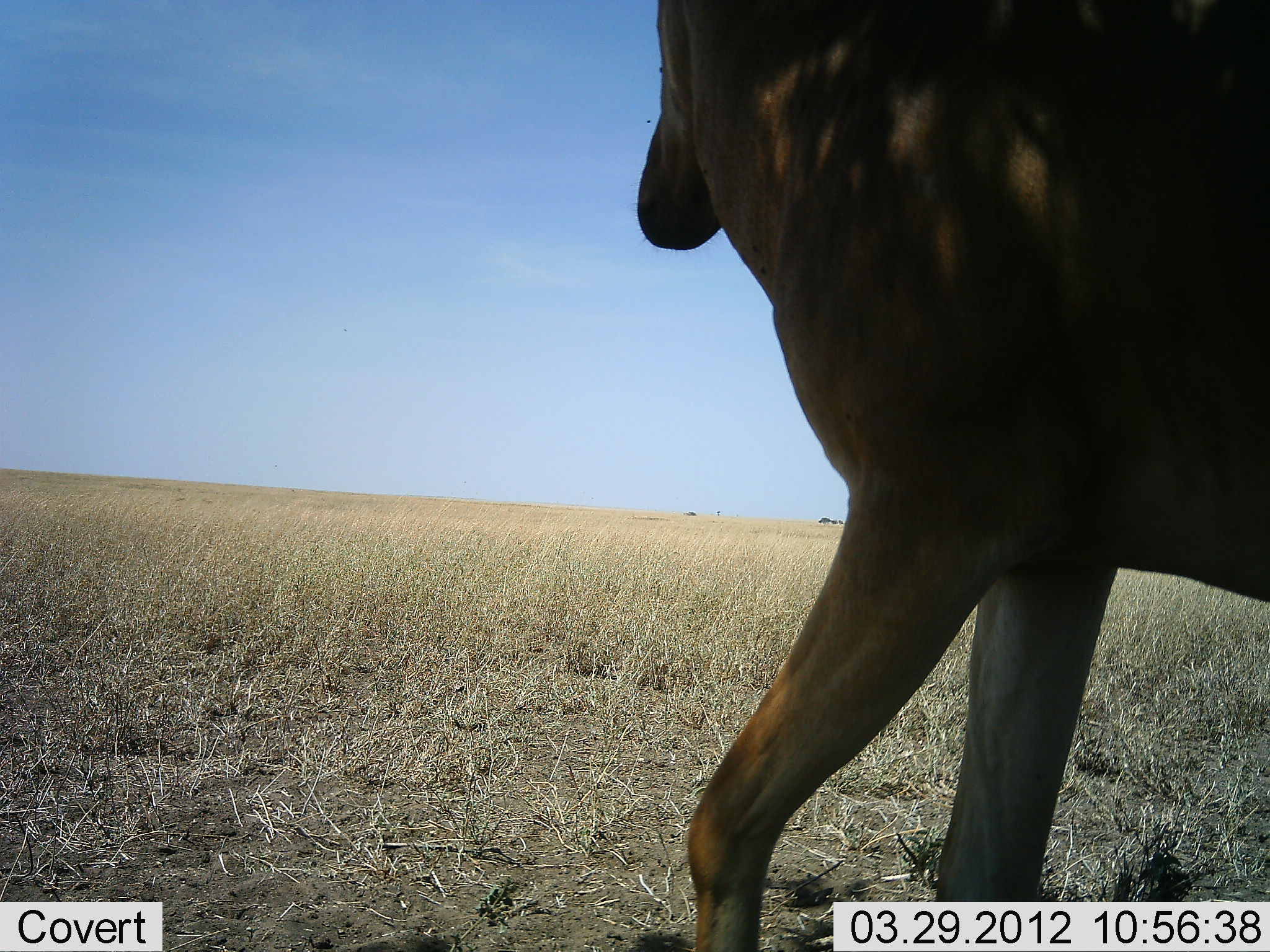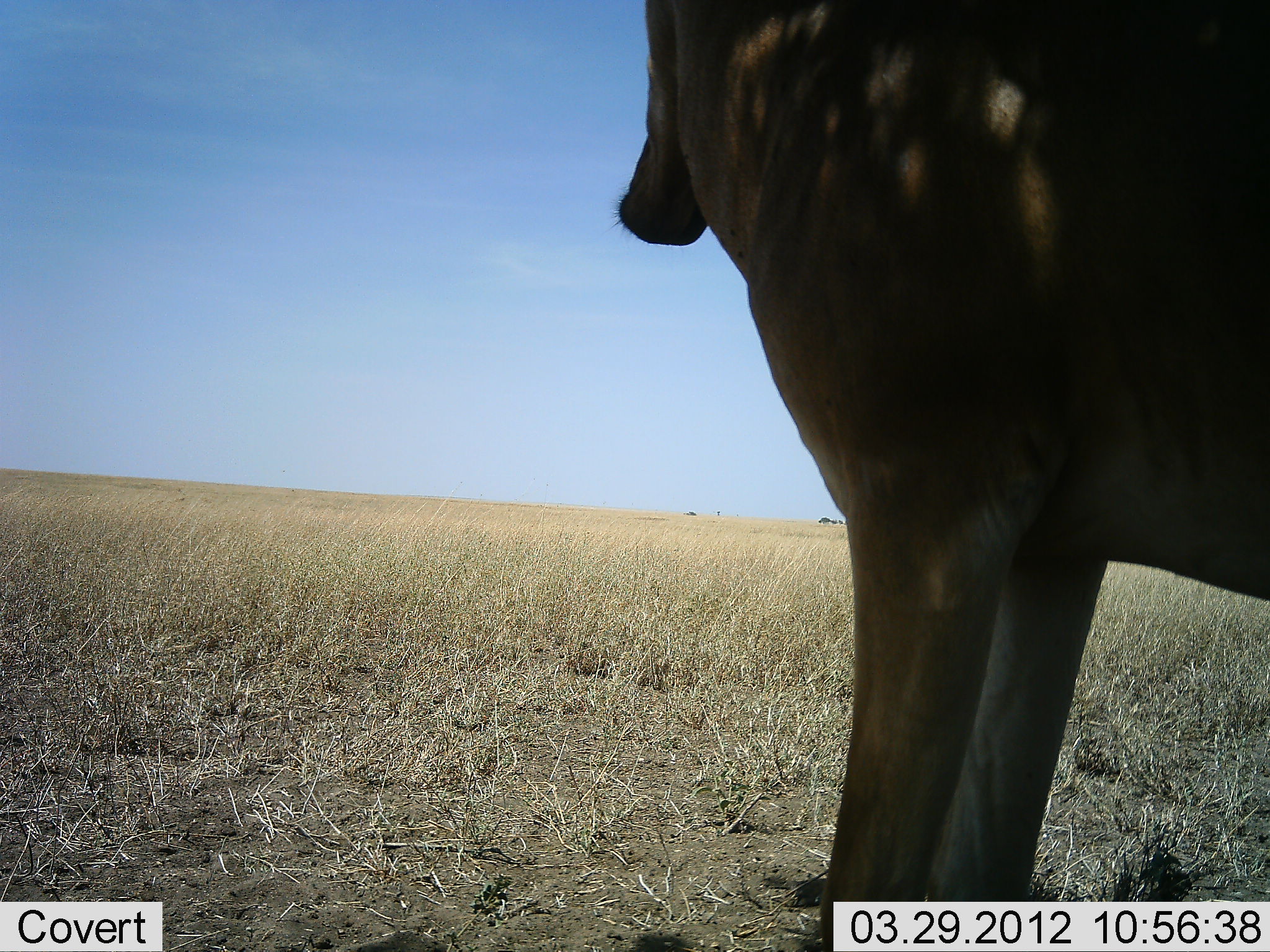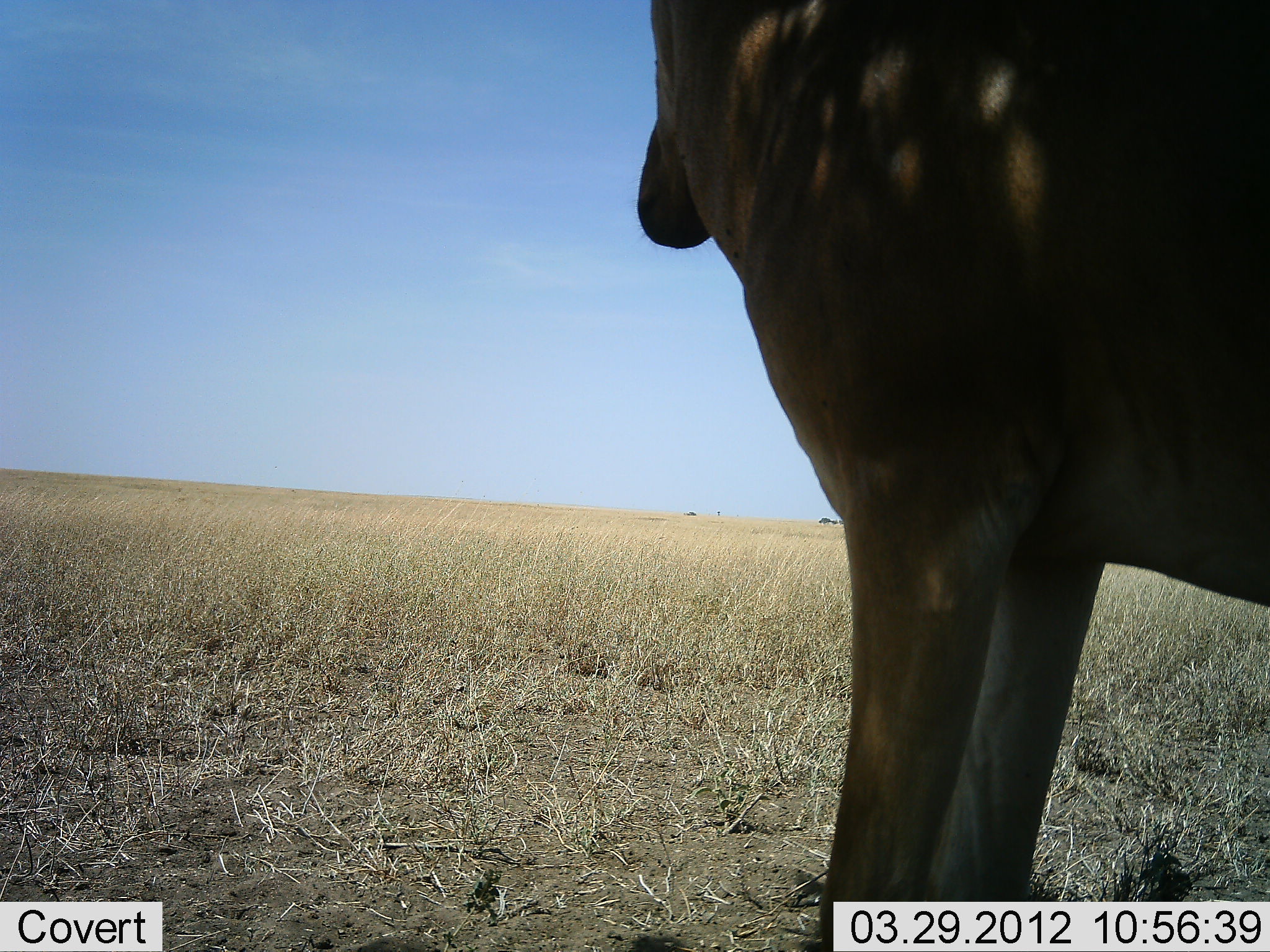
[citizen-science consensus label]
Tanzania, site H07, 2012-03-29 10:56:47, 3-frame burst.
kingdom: Animalia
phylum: Chordata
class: Mammalia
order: Artiodactyla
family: Bovidae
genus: Alcelaphus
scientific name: Alcelaphus buselaphus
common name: hartebeest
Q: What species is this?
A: Hartebeest (Alcelaphus buselaphus).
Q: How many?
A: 1.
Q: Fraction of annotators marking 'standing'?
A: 100%.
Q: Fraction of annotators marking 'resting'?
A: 0%.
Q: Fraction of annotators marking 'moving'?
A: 0%.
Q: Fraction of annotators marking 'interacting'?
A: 0%.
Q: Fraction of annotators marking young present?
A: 0%.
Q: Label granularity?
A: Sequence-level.